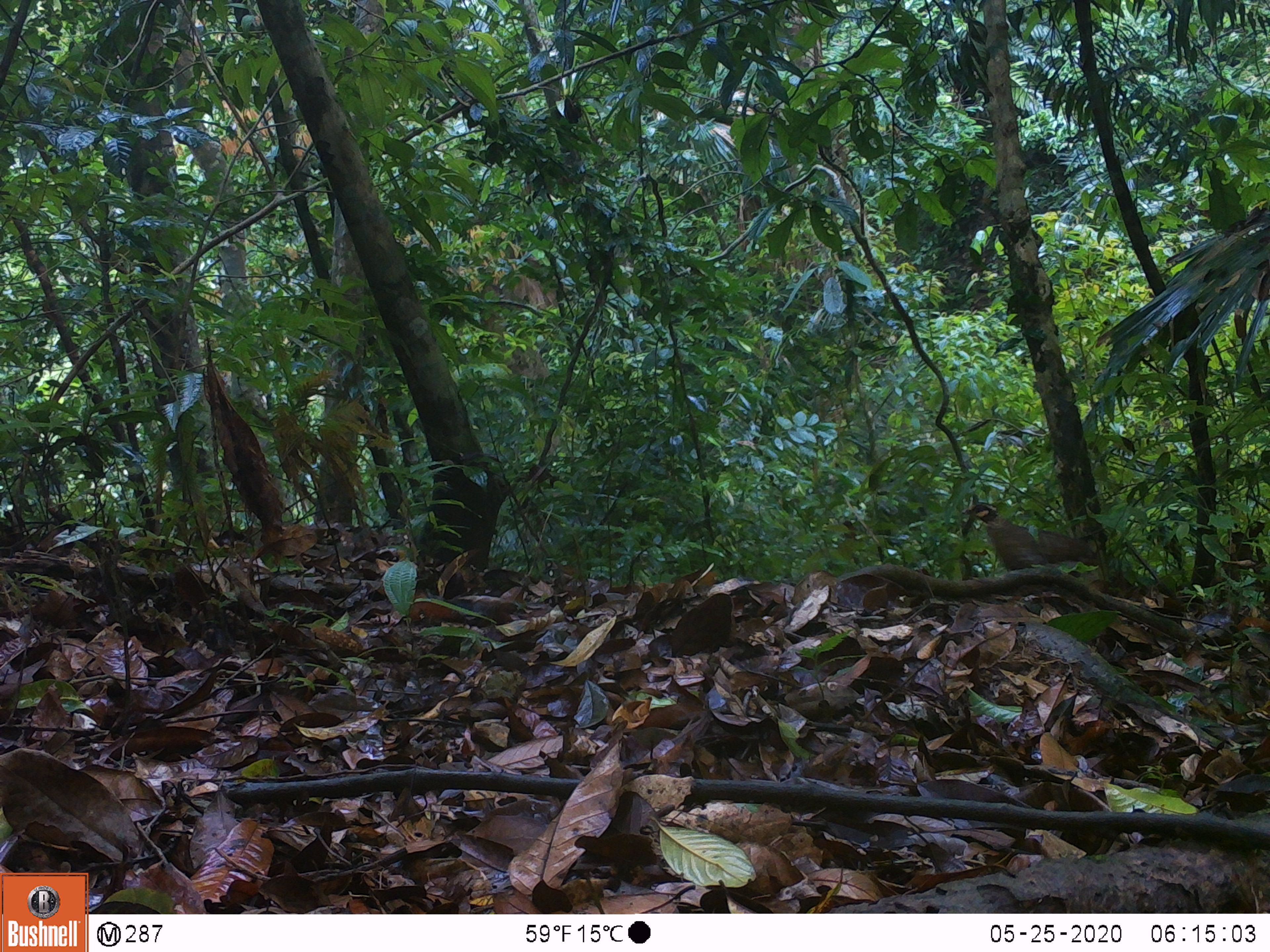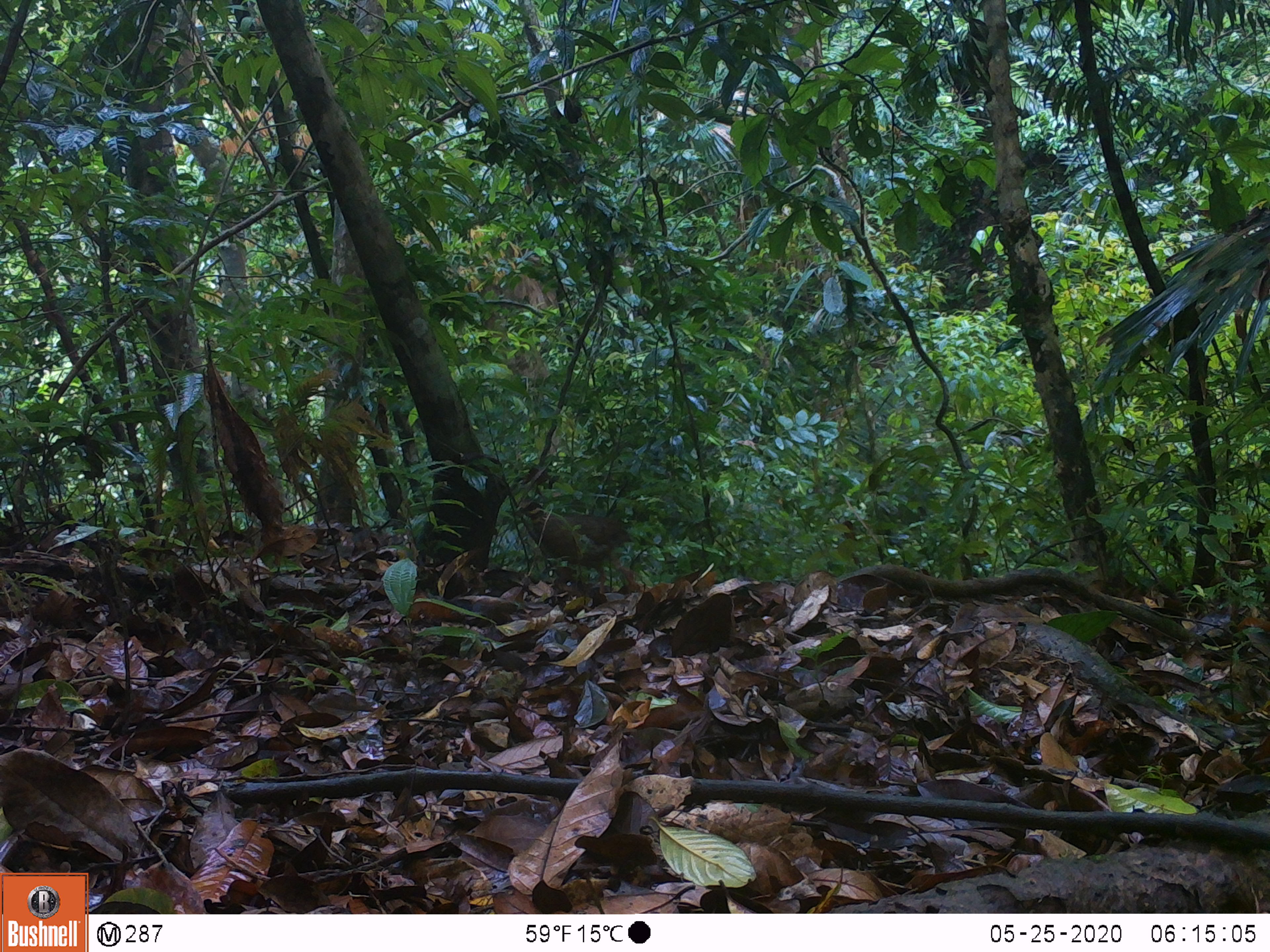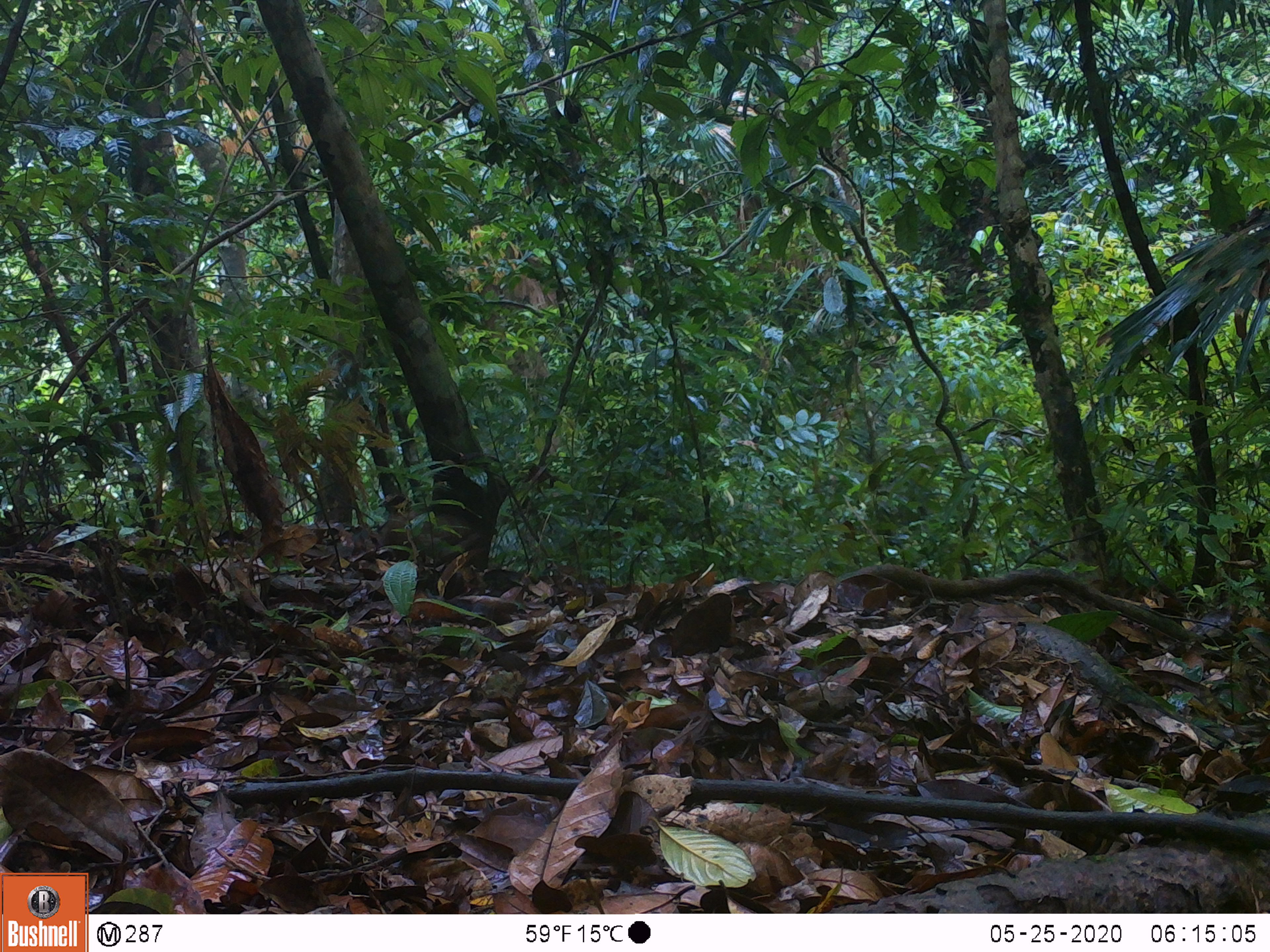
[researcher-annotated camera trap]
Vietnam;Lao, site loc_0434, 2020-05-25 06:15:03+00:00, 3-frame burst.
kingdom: Animalia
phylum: Chordata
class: Aves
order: Galliformes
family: Phasianidae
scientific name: Phasianidae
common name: partridge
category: unidentified partridge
Unidentified partridge (partridge) (Phasianidae). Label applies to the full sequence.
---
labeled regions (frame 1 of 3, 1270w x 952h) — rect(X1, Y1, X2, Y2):
unidentified partridge: rect(961, 502, 1098, 577)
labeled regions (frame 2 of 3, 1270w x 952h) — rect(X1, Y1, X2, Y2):
unidentified partridge: rect(515, 499, 637, 595)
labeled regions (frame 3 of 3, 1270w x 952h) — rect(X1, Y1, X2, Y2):
unidentified partridge: rect(376, 491, 484, 566)